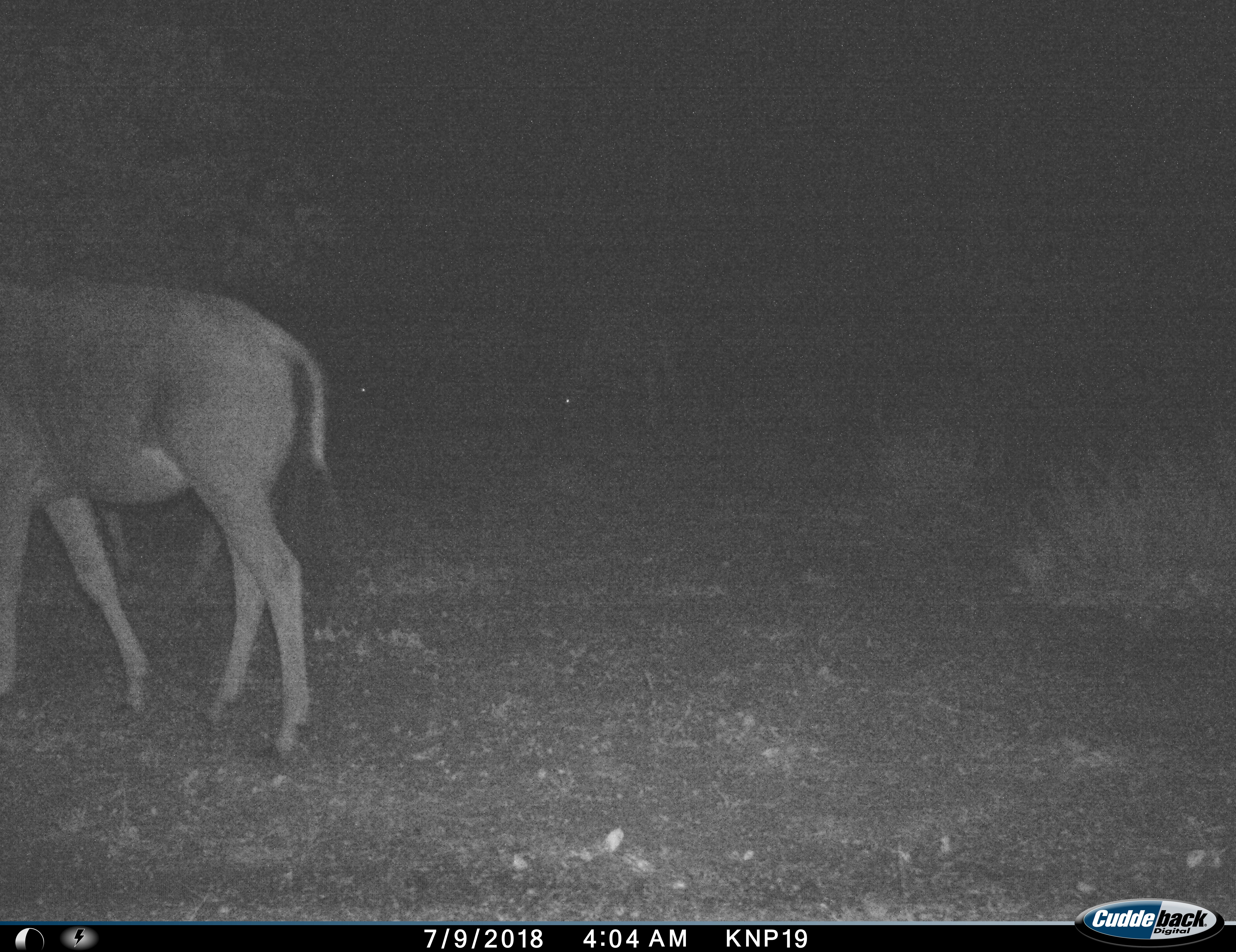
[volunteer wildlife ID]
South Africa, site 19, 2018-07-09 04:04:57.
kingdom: Animalia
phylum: Chordata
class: Mammalia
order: Artiodactyla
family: Bovidae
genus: Tragelaphus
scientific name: Tragelaphus strepsiceros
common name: greater kudu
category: kudu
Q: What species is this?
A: Kudu (greater kudu) (Tragelaphus strepsiceros).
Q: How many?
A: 1.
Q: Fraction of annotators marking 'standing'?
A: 50%.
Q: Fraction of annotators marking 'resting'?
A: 0%.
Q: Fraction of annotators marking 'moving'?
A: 50%.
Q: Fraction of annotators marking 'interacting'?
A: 0%.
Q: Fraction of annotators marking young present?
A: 0%.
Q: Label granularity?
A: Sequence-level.